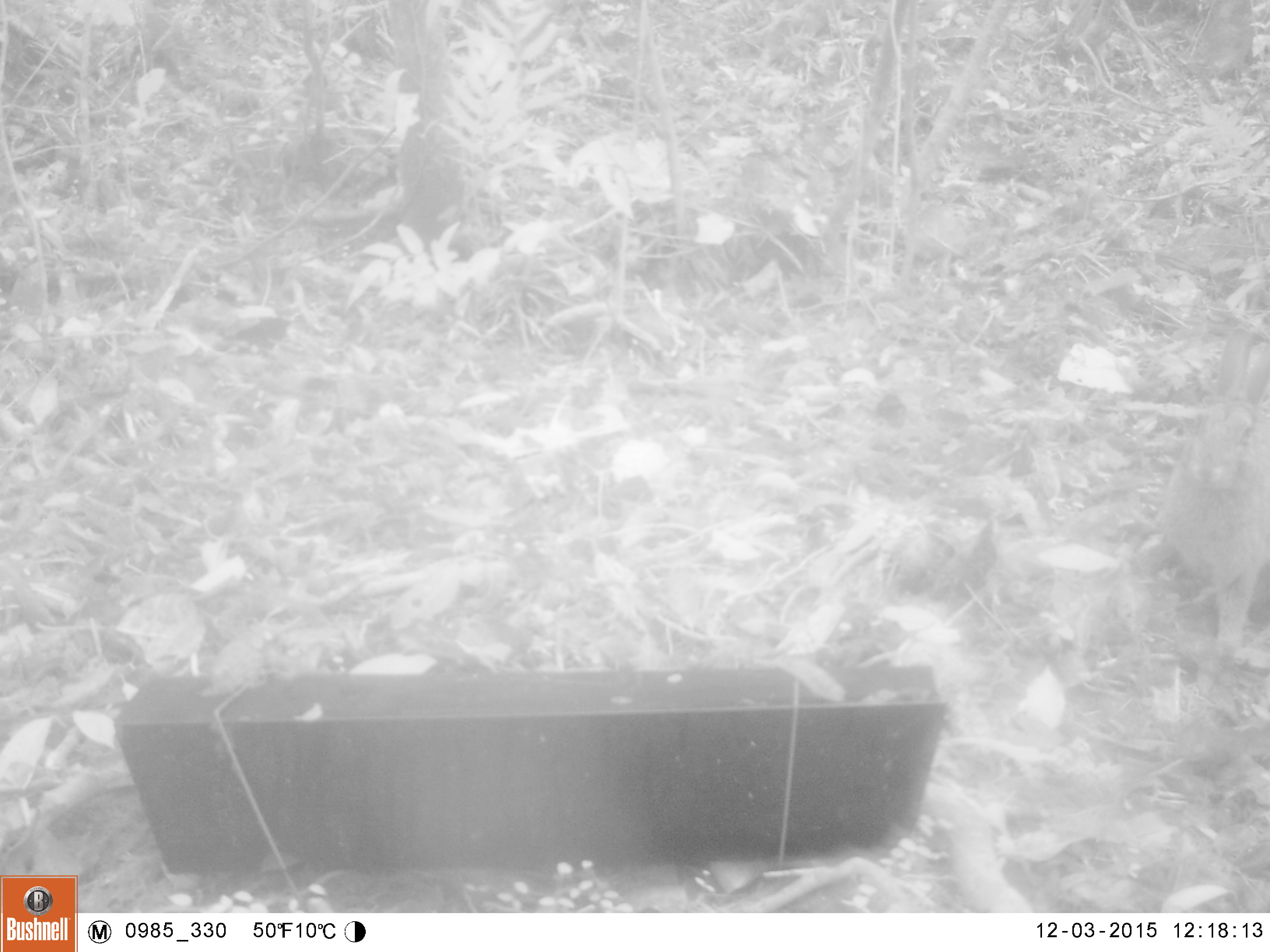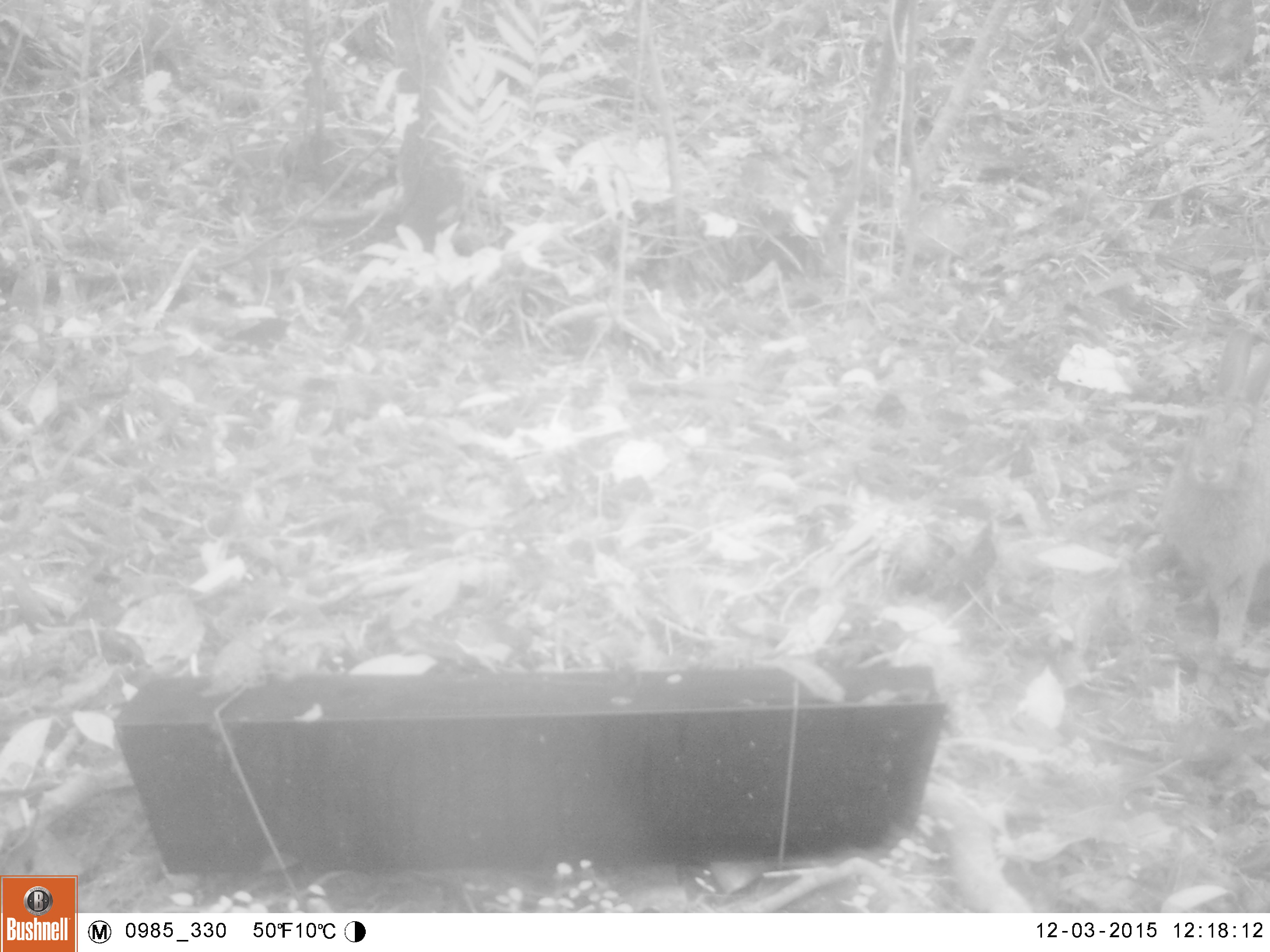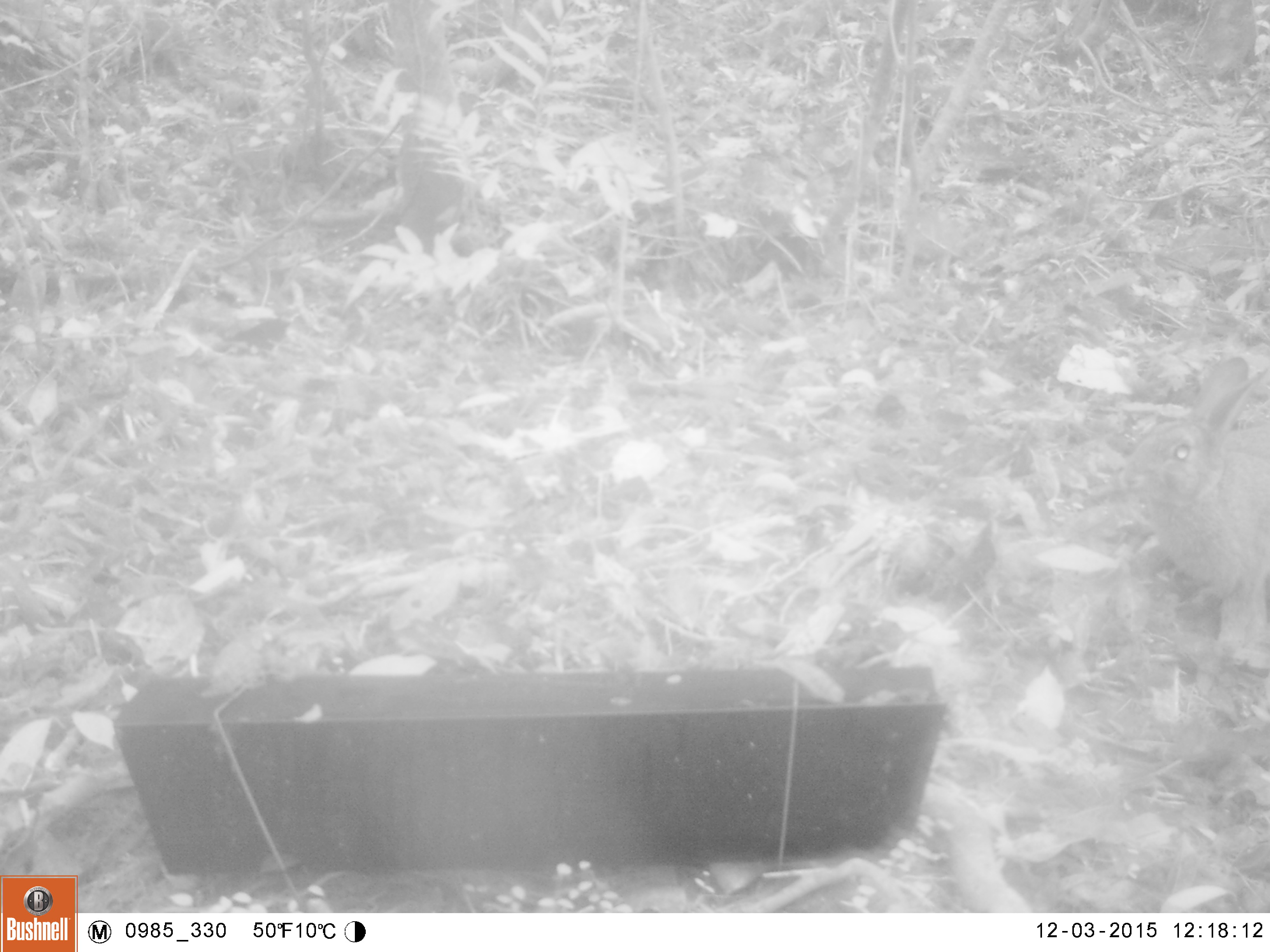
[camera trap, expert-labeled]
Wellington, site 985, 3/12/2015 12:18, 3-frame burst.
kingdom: Animalia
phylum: Chordata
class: Mammalia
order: Lagomorpha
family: Leporidae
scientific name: Leporidae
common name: rabbit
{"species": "rabbit (Leporidae)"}